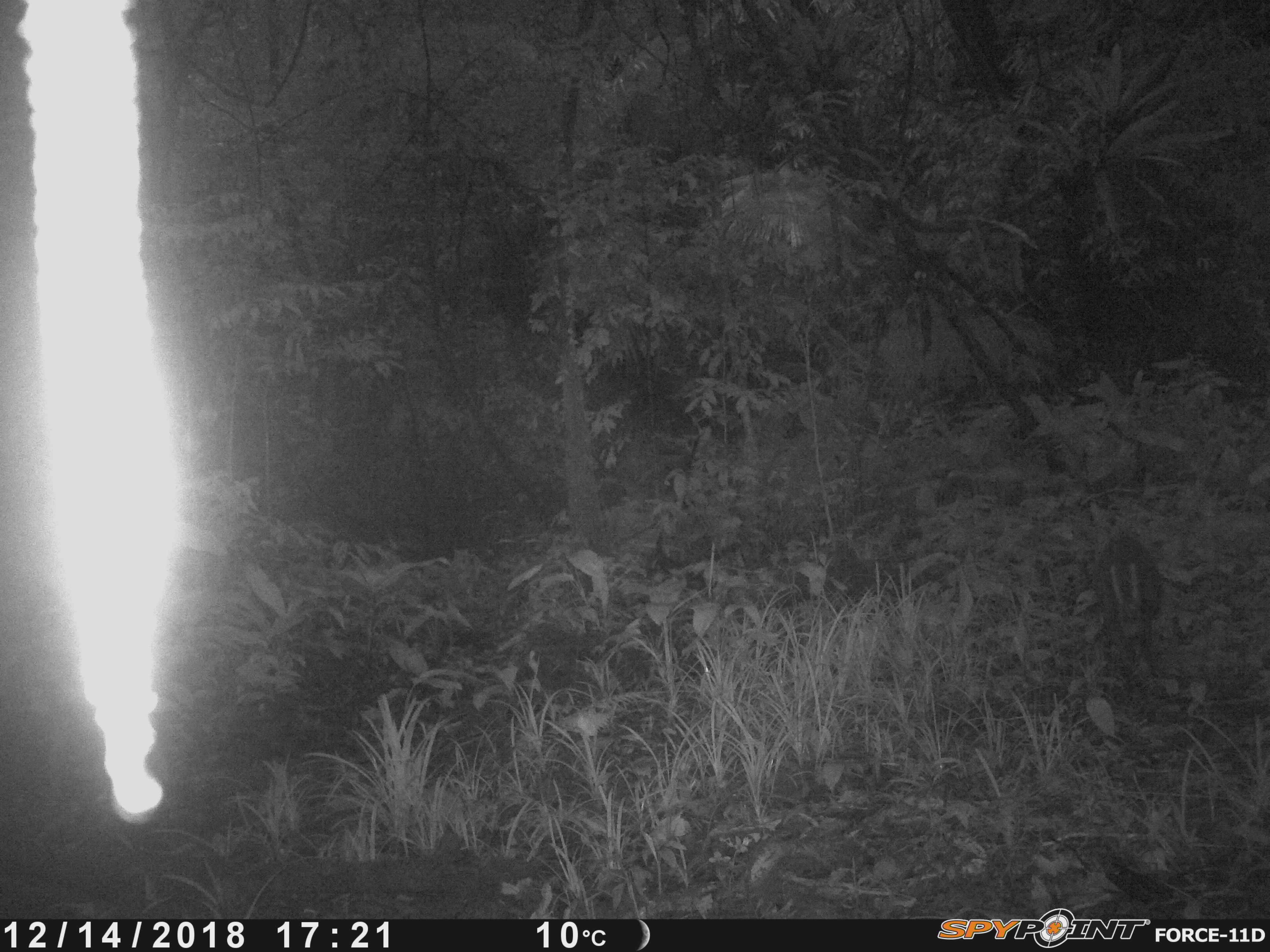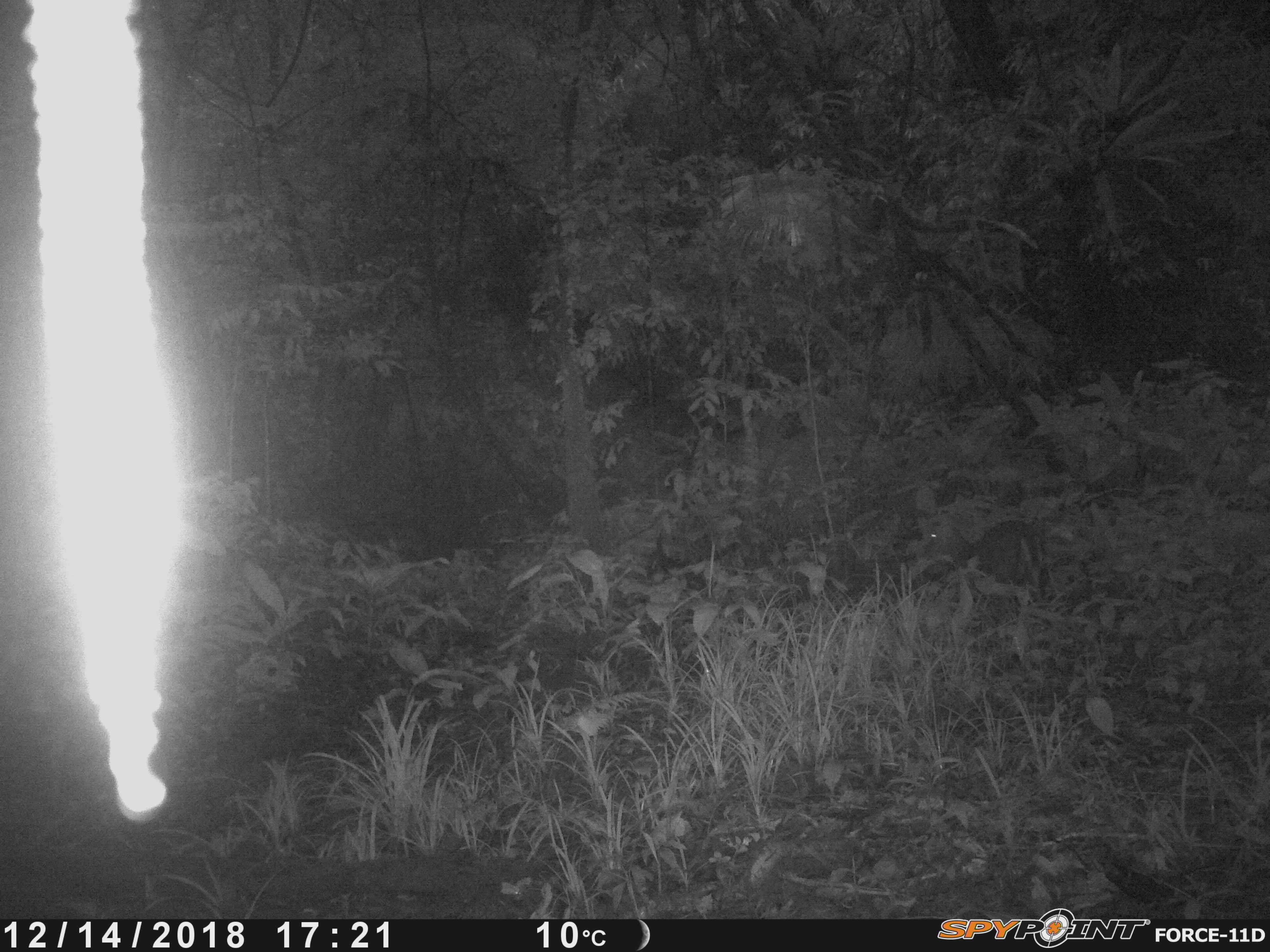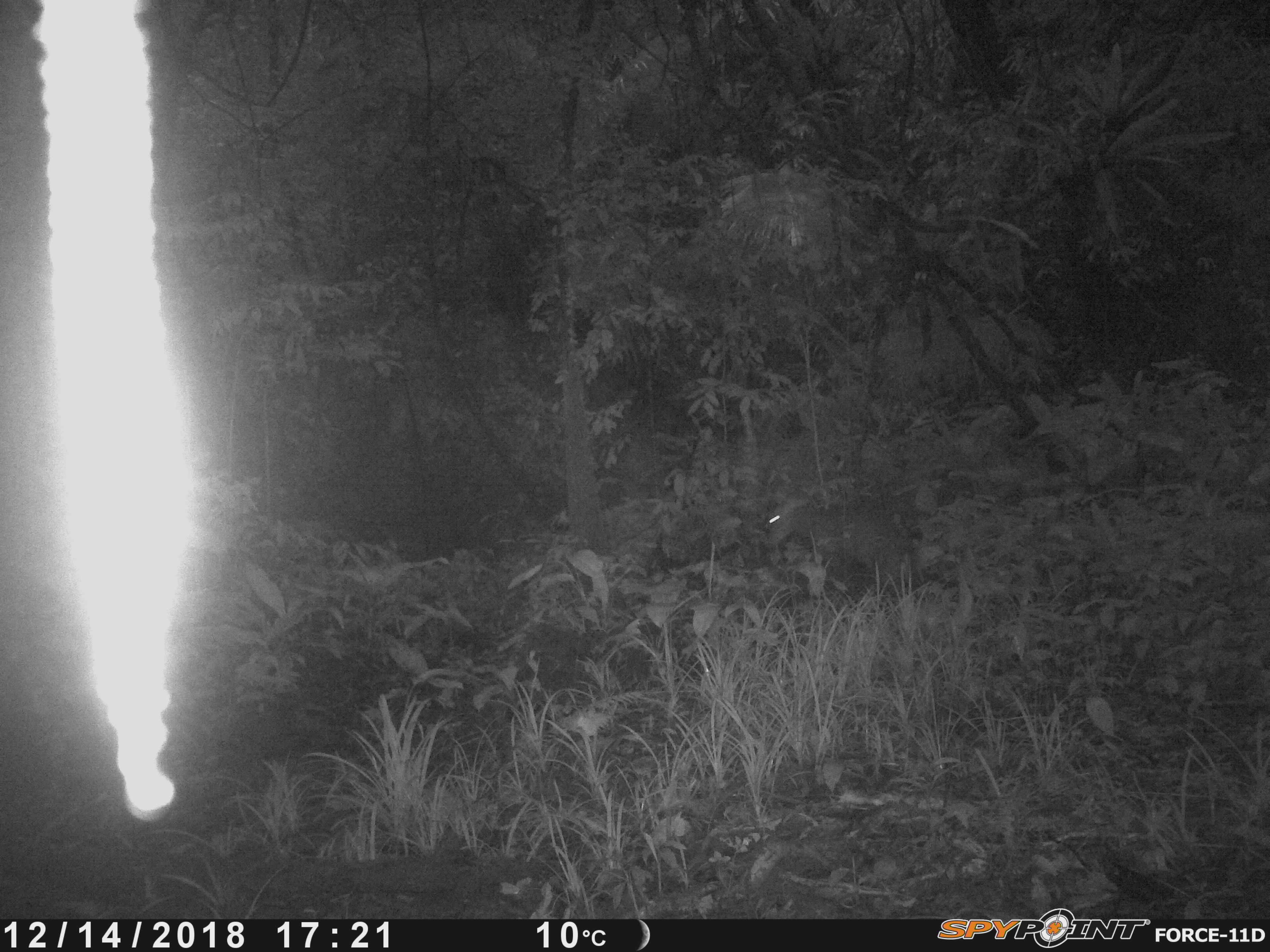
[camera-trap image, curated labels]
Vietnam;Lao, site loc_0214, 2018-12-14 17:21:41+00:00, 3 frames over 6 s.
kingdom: Animalia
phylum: Chordata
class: Mammalia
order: Artiodactyla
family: Cervidae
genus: Muntiacus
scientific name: Muntiacus rooseveltorum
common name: roosevelt's muntjac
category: roosevelts muntjac group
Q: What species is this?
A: Roosevelts muntjac group (roosevelt's muntjac) (Muntiacus rooseveltorum).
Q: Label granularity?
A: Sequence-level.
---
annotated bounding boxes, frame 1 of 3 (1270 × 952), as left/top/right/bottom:
roosevelts muntjac group: 1096/533/1164/646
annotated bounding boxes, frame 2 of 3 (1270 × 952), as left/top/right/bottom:
roosevelts muntjac group: 923/518/1043/595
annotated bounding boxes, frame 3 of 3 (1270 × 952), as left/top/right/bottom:
roosevelts muntjac group: 764/490/914/588